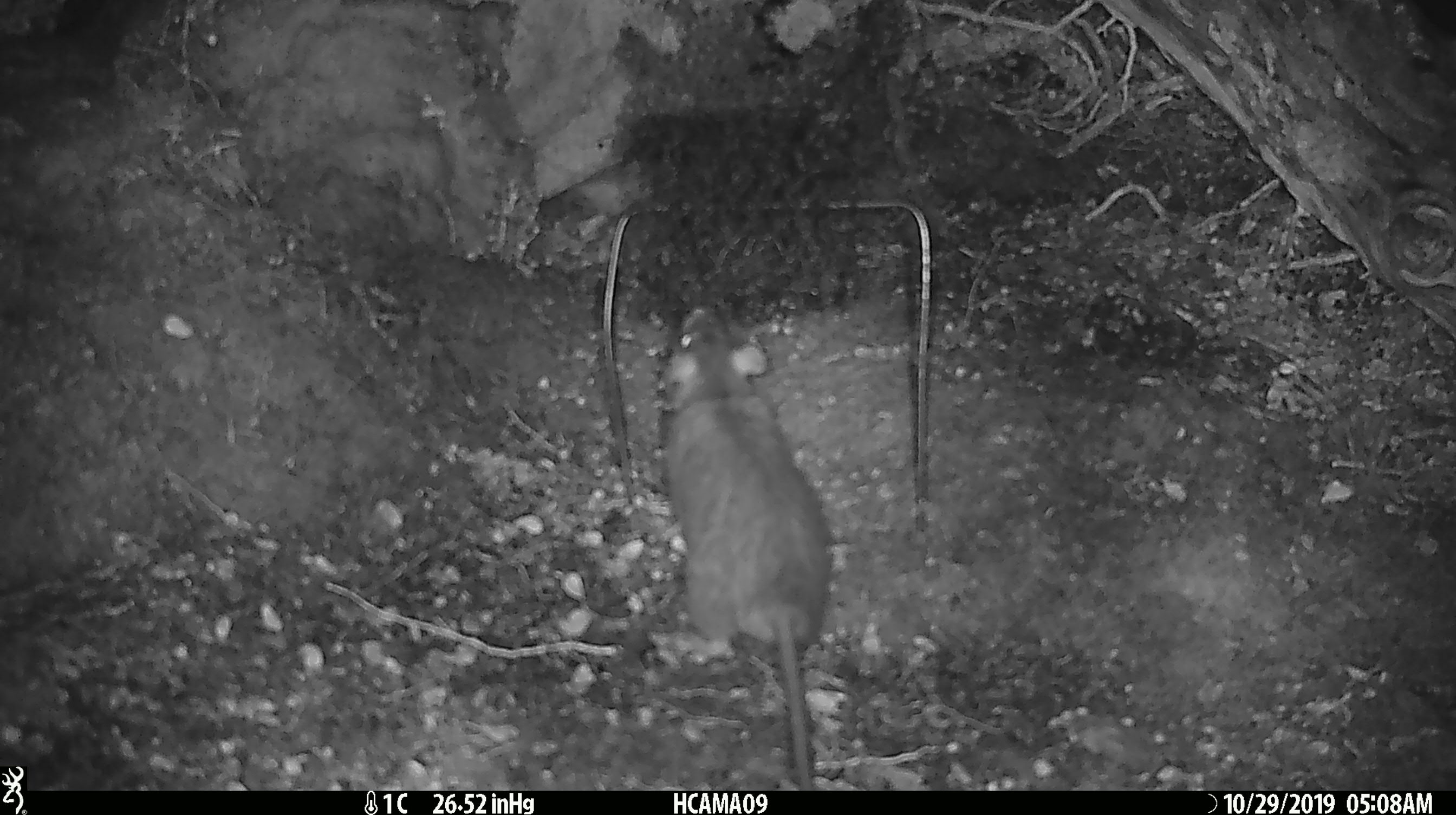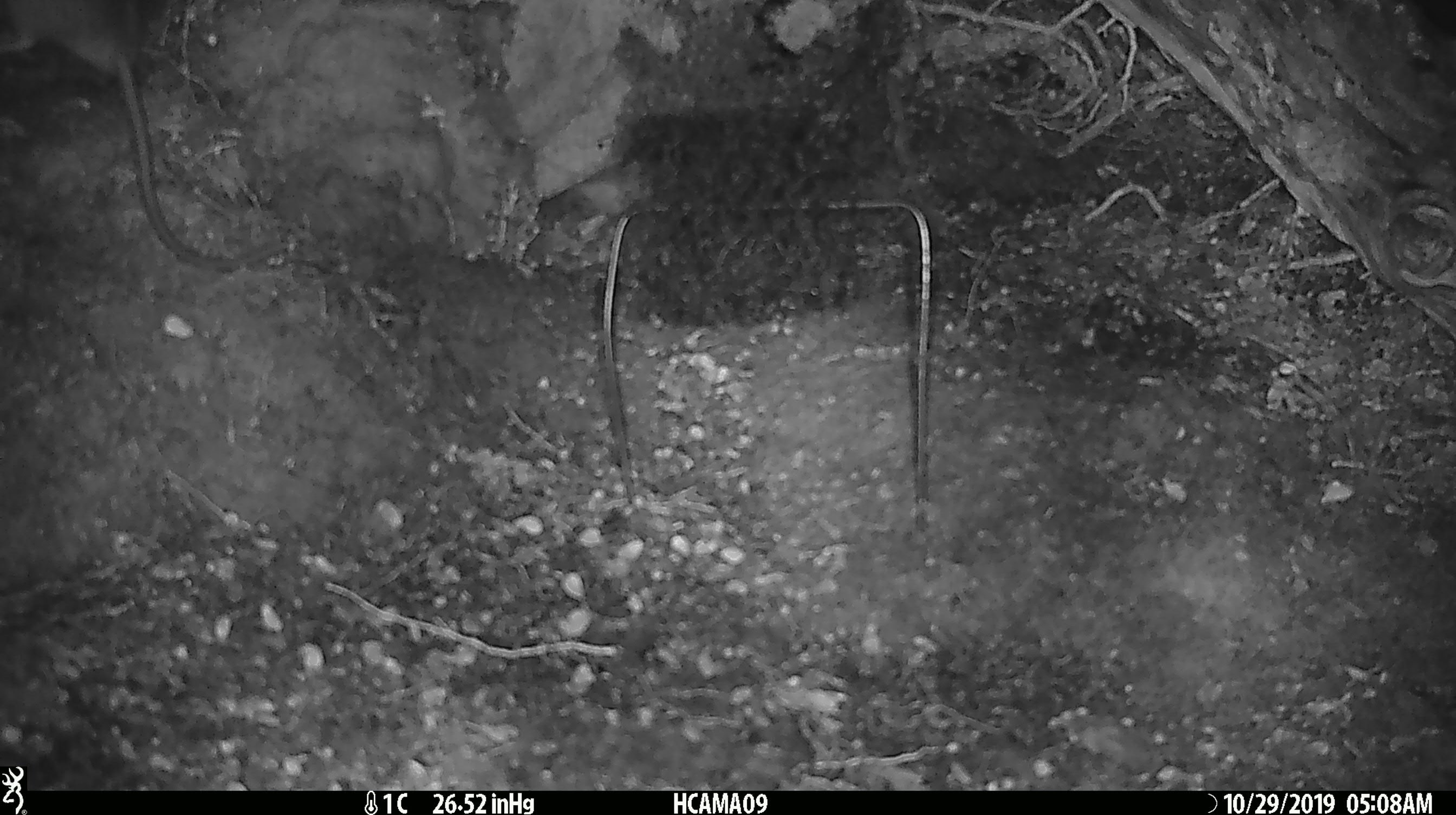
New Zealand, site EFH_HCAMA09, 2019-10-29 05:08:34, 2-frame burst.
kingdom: Animalia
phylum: Chordata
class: Mammalia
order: Rodentia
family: Muridae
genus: Rattus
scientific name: Rattus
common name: rat